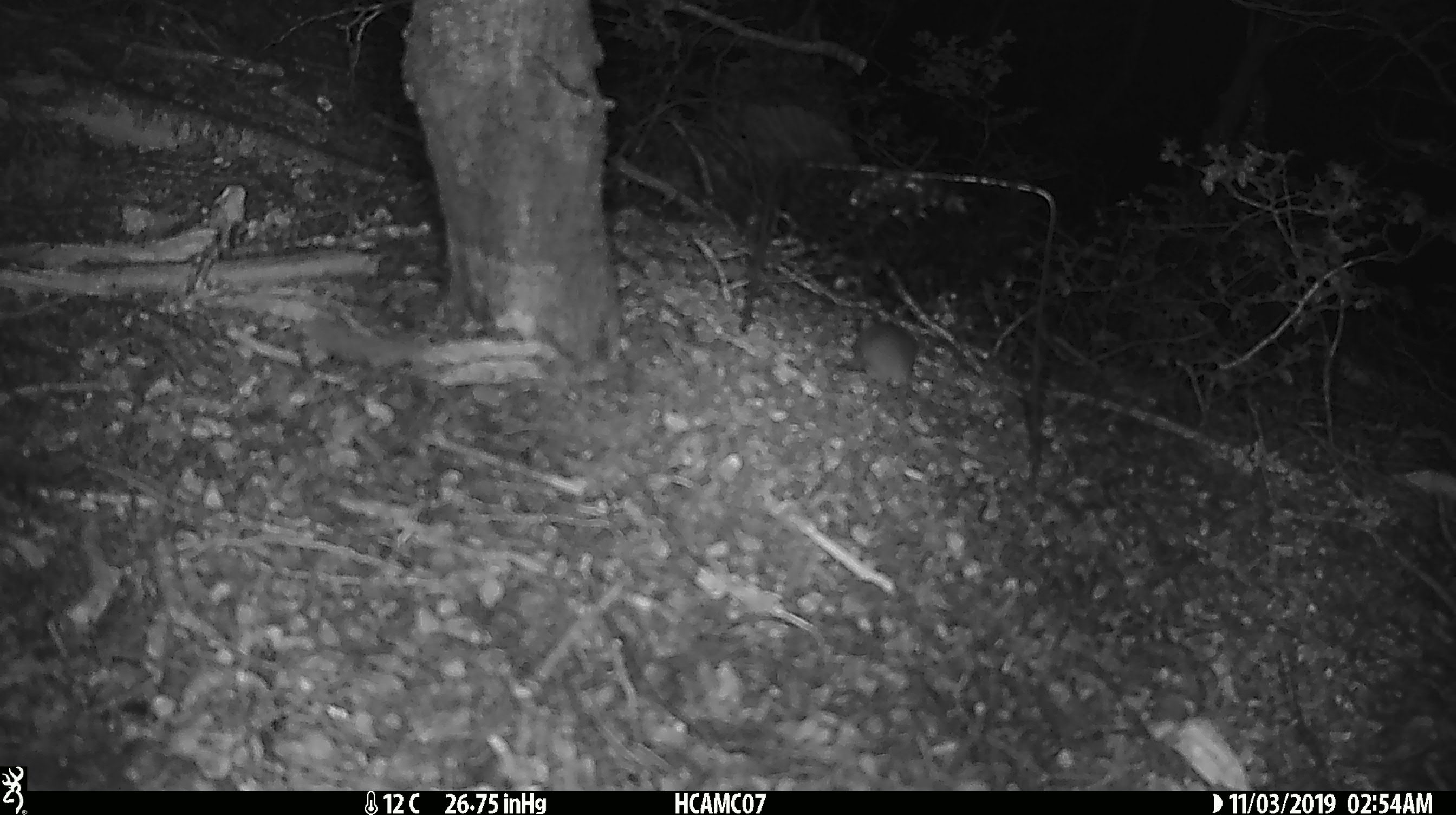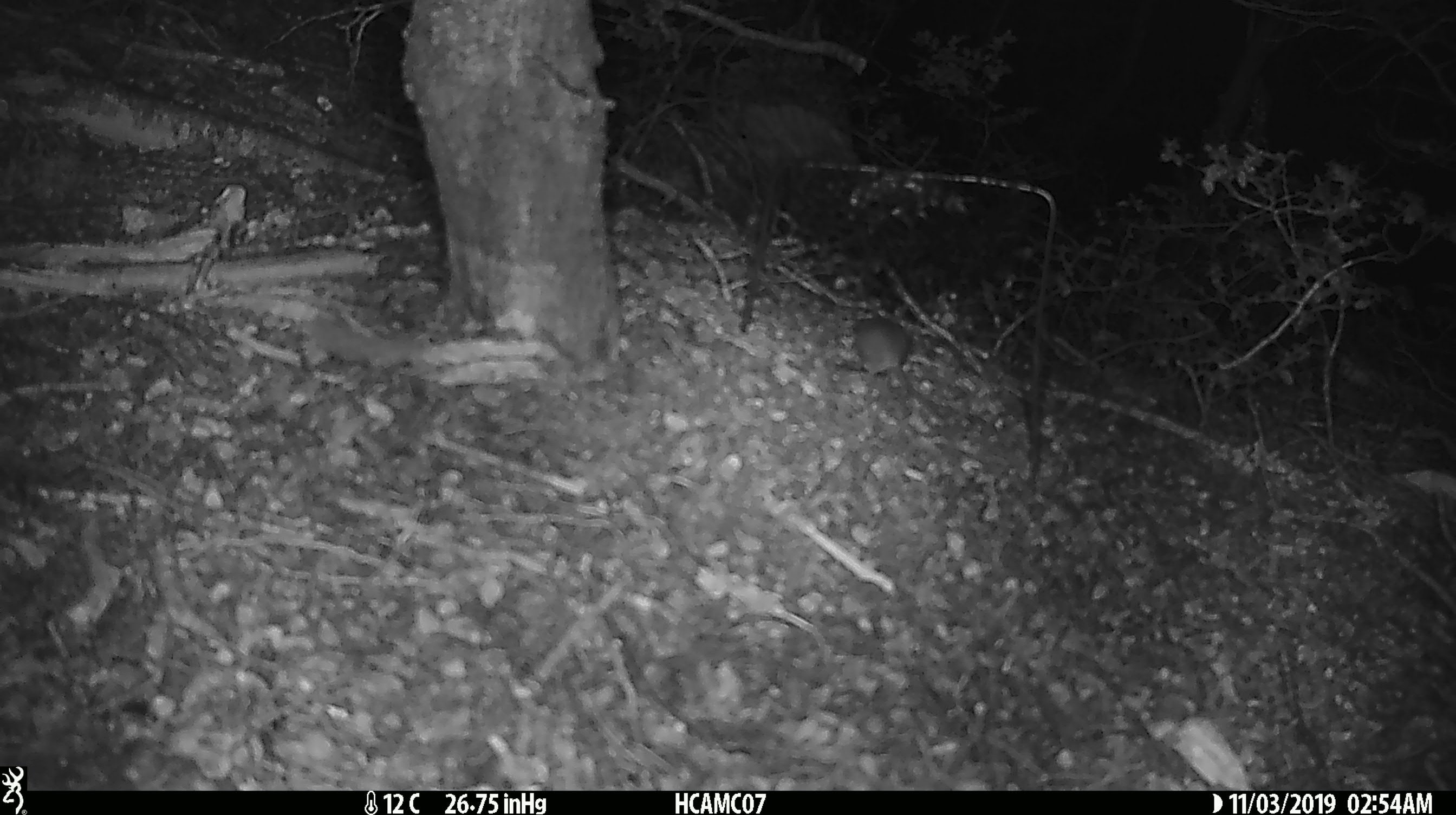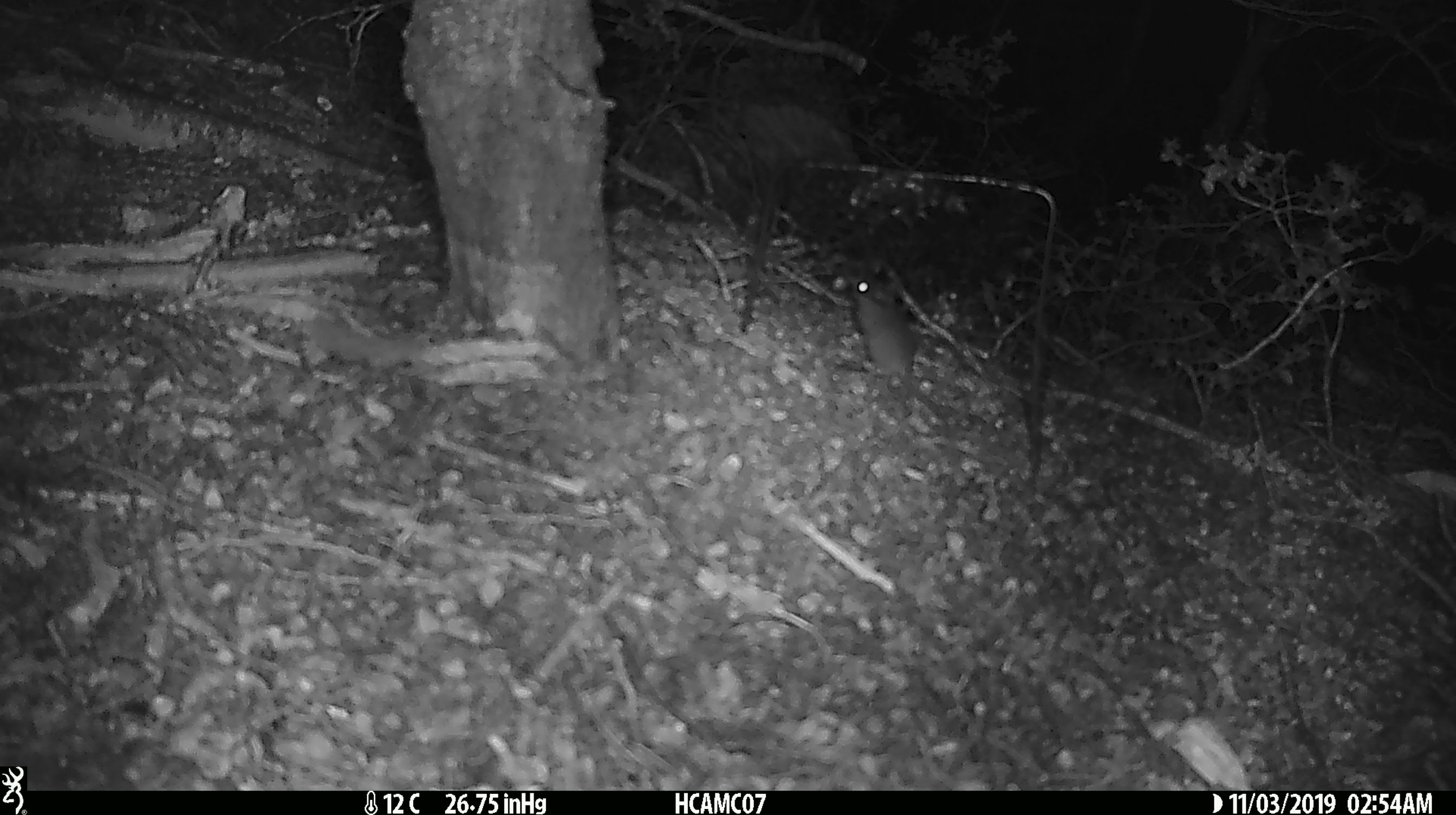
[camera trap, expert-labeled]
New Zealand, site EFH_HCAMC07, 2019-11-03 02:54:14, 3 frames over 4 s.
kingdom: Animalia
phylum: Chordata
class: Mammalia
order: Rodentia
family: Muridae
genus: Mus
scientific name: Mus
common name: mouse